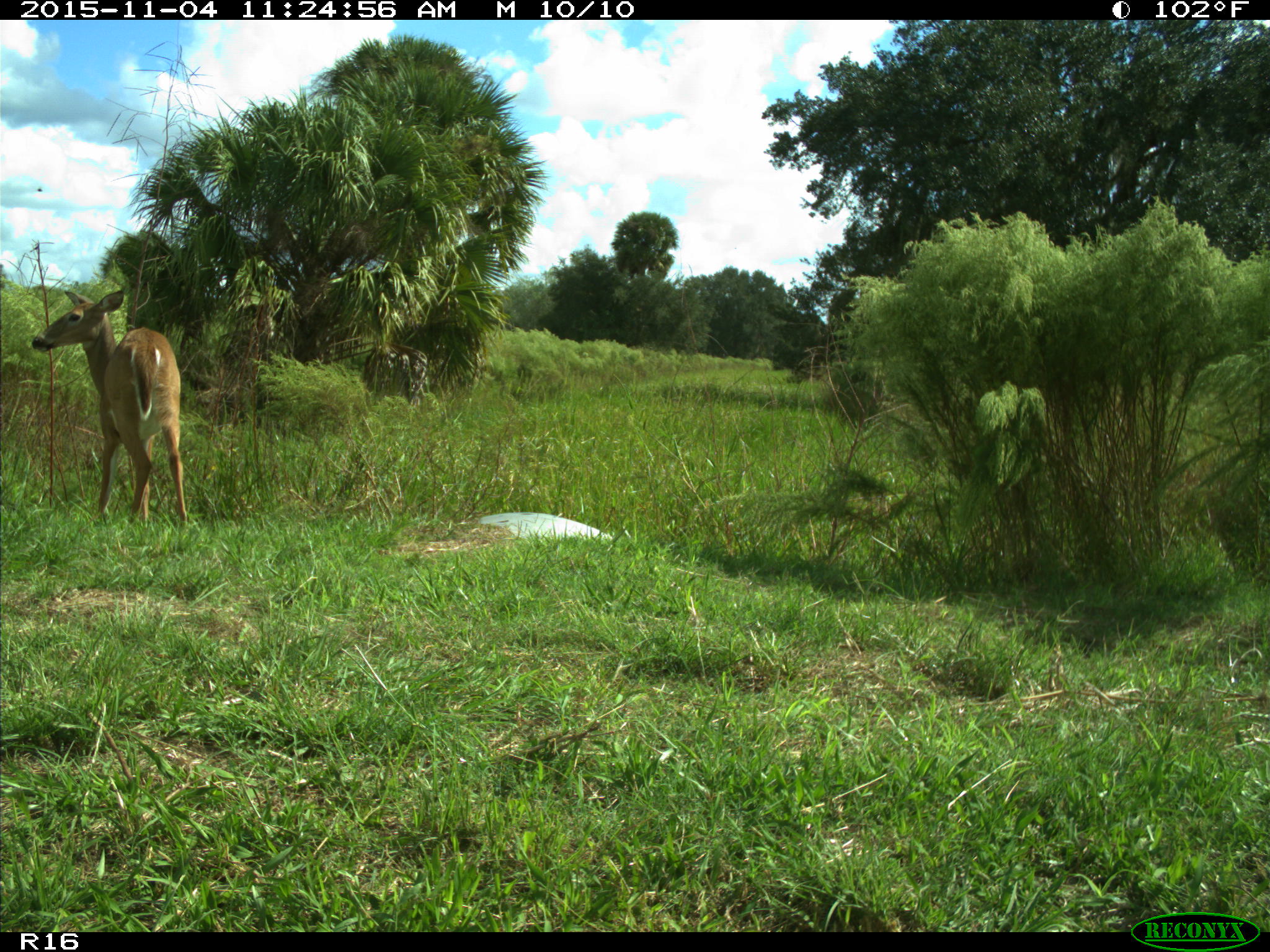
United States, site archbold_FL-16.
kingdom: Animalia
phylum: Chordata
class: Mammalia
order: Artiodactyla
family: Cervidae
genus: Odocoileus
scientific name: Odocoileus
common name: deer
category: unidentified deer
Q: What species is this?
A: Unidentified deer (deer) (Odocoileus).